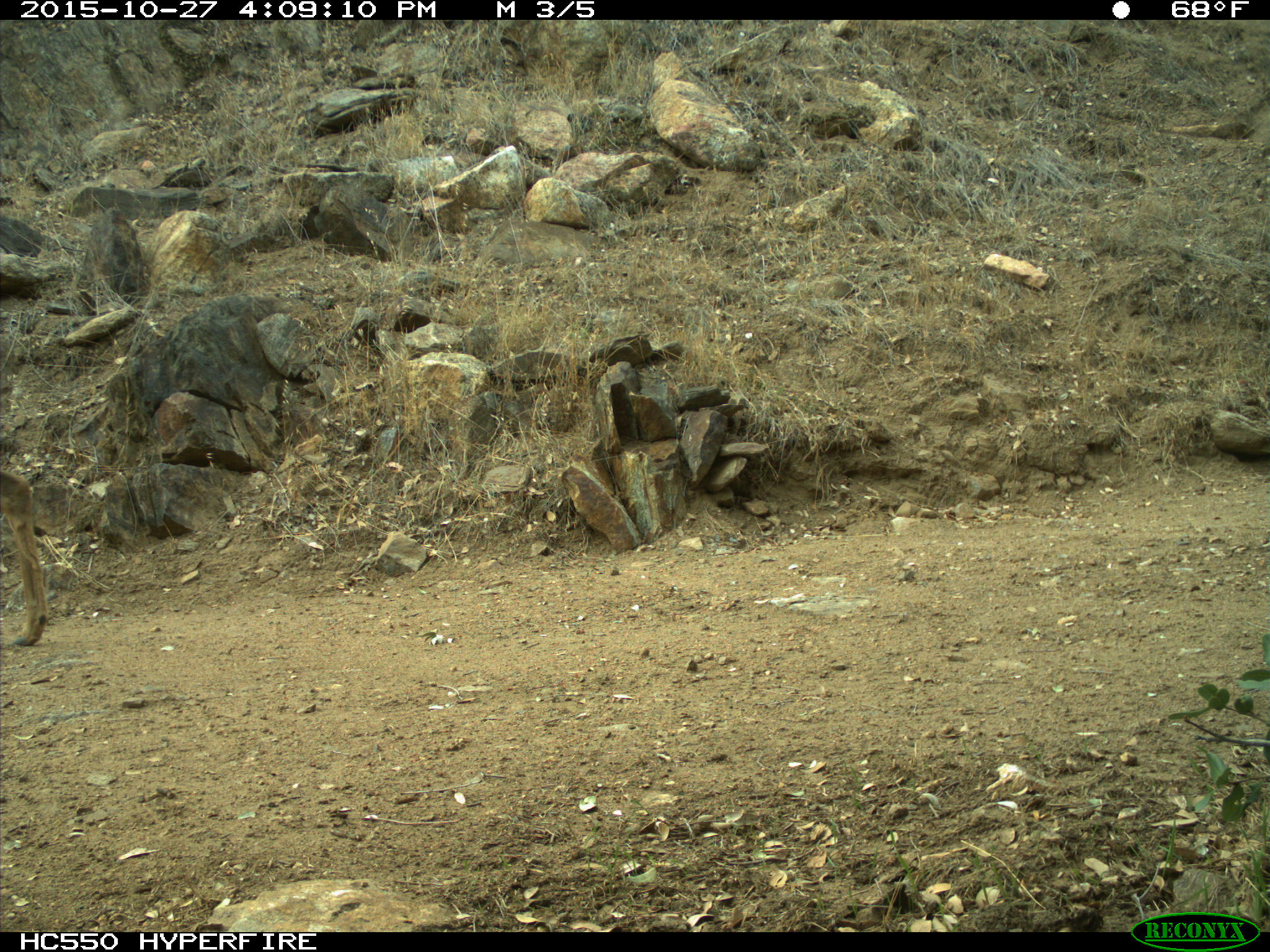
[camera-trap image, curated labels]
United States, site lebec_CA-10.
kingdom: Animalia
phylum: Chordata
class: Mammalia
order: Artiodactyla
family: Cervidae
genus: Odocoileus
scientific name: Odocoileus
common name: deer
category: unidentified deer